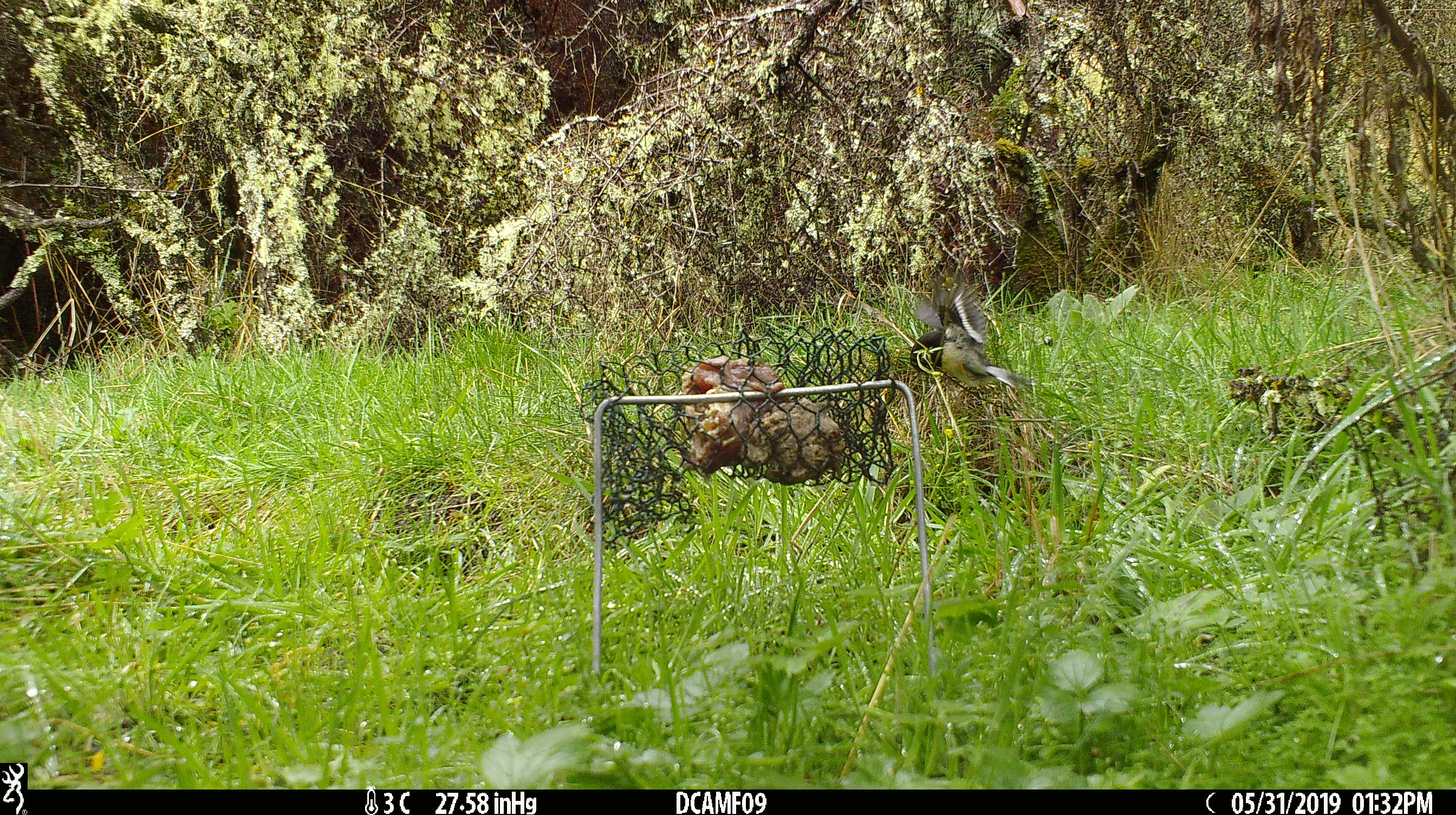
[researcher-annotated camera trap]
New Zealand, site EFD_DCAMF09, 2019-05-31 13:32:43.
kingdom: Animalia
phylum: Chordata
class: Aves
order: Passeriformes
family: Petroicidae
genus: Petroica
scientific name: Petroica macrocephala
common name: tomtit